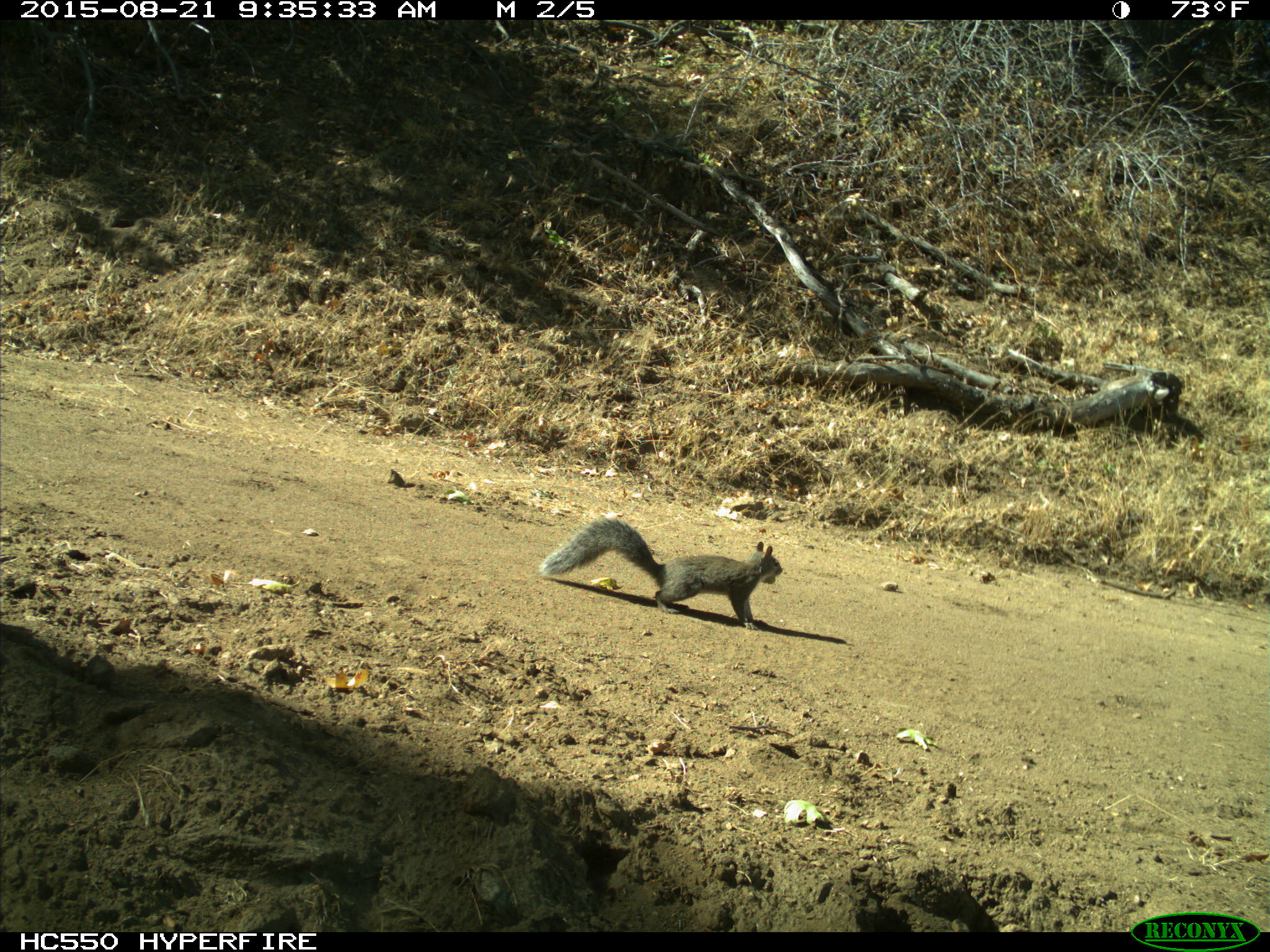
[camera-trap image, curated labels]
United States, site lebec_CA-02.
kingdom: Animalia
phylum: Chordata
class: Mammalia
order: Rodentia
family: Sciuridae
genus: Sciurus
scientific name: Sciurus carolinensis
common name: eastern gray squirrel